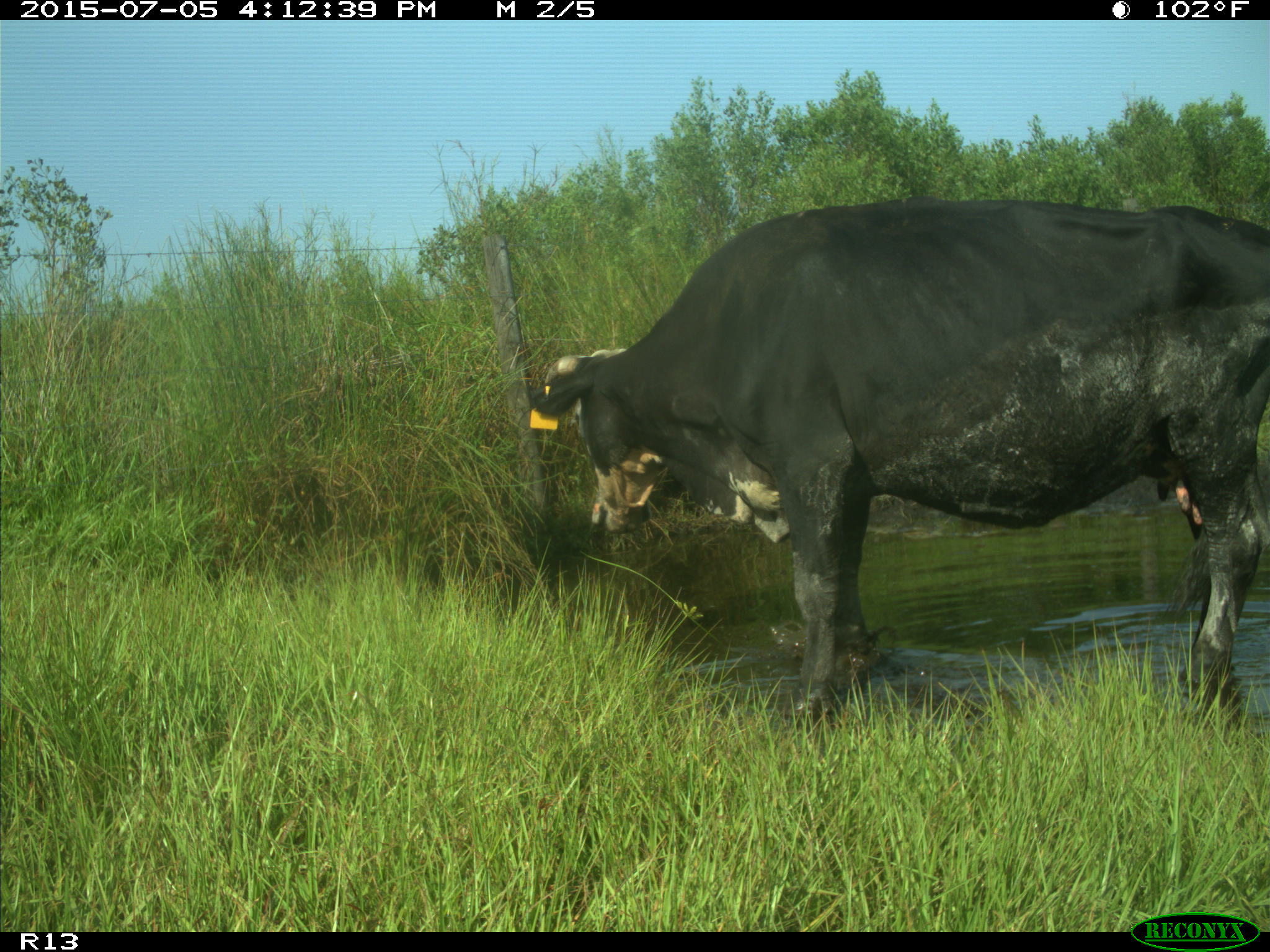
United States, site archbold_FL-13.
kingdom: Animalia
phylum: Chordata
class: Mammalia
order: Artiodactyla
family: Bovidae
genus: Bos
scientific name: Bos taurus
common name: domestic cow